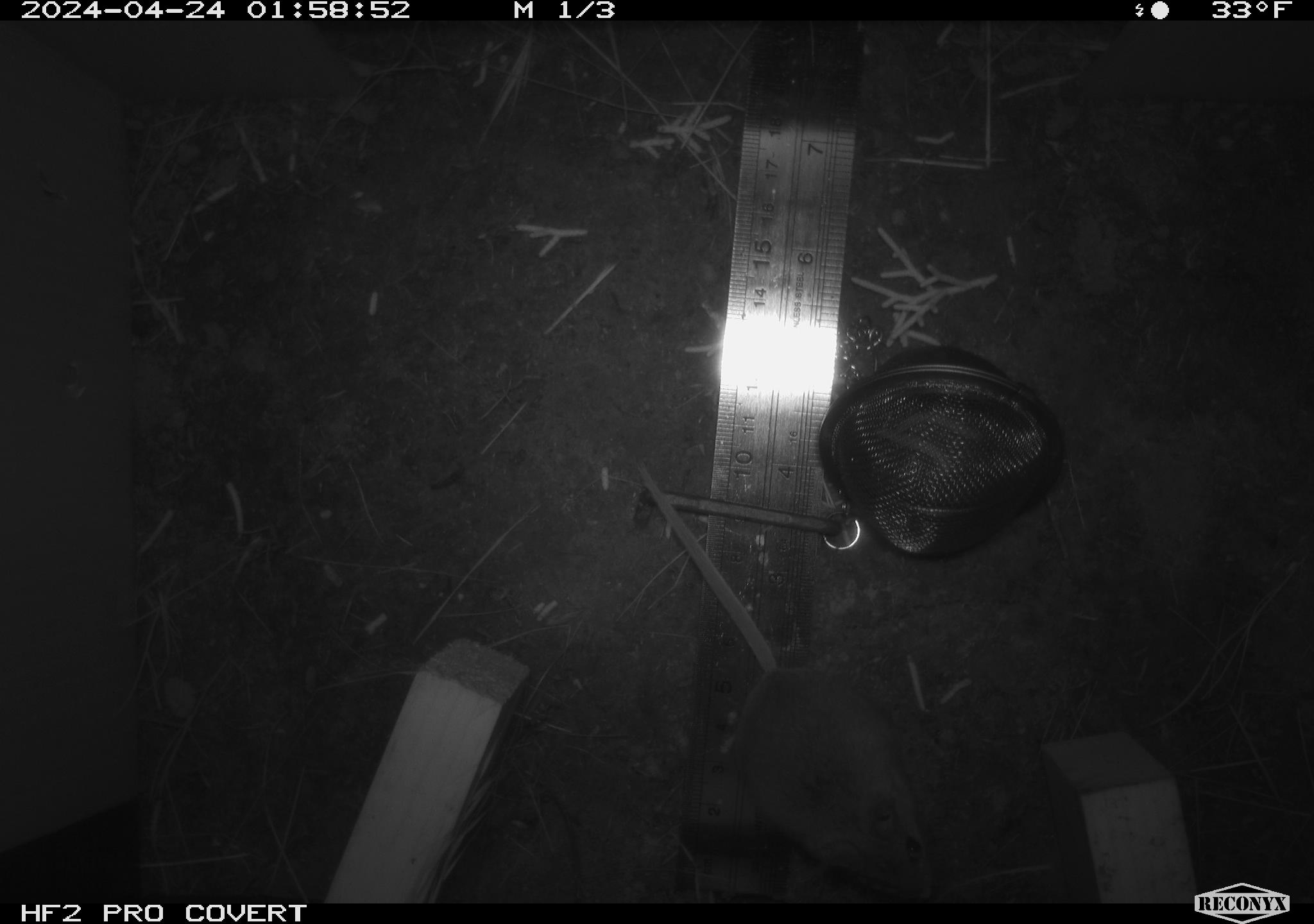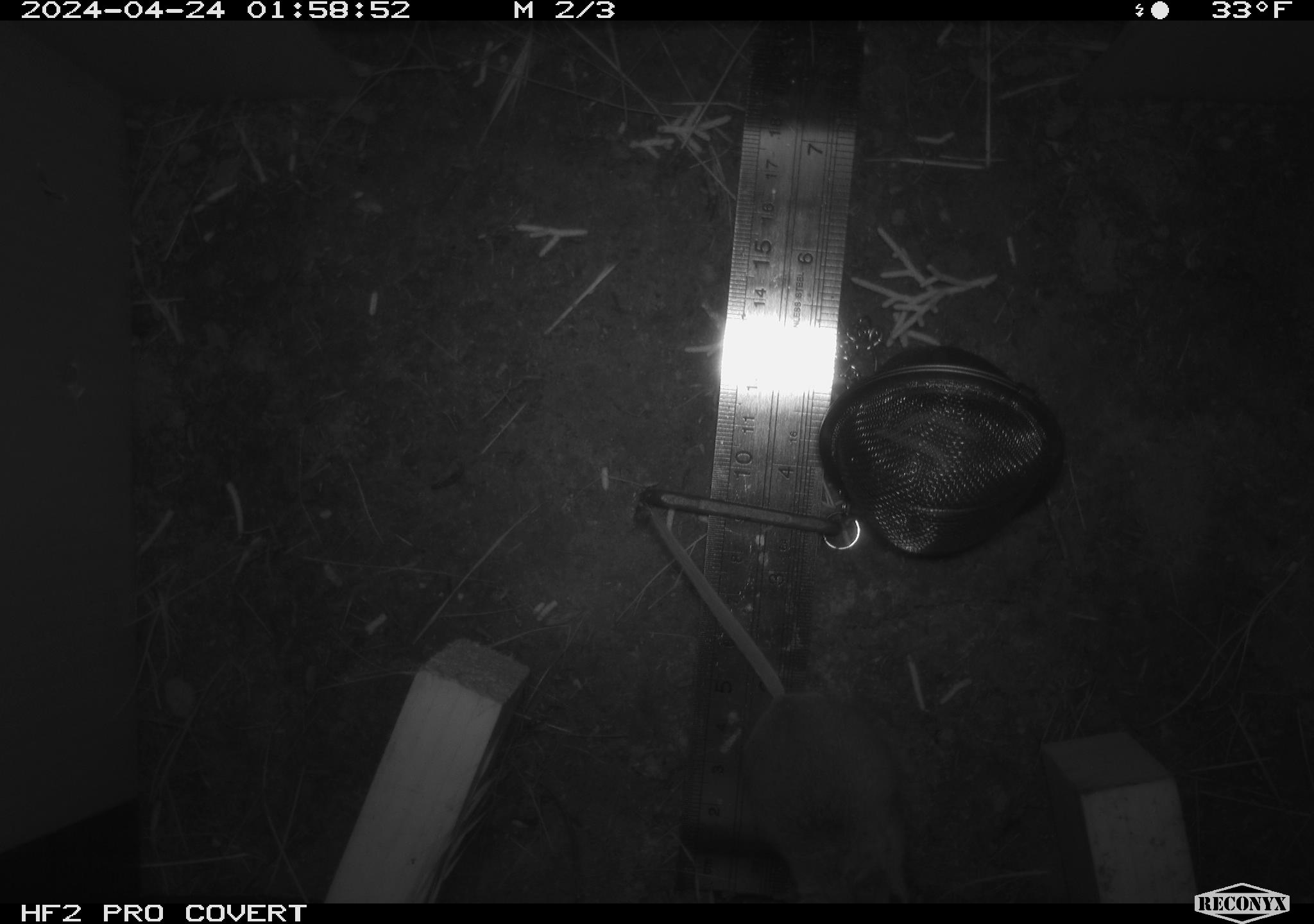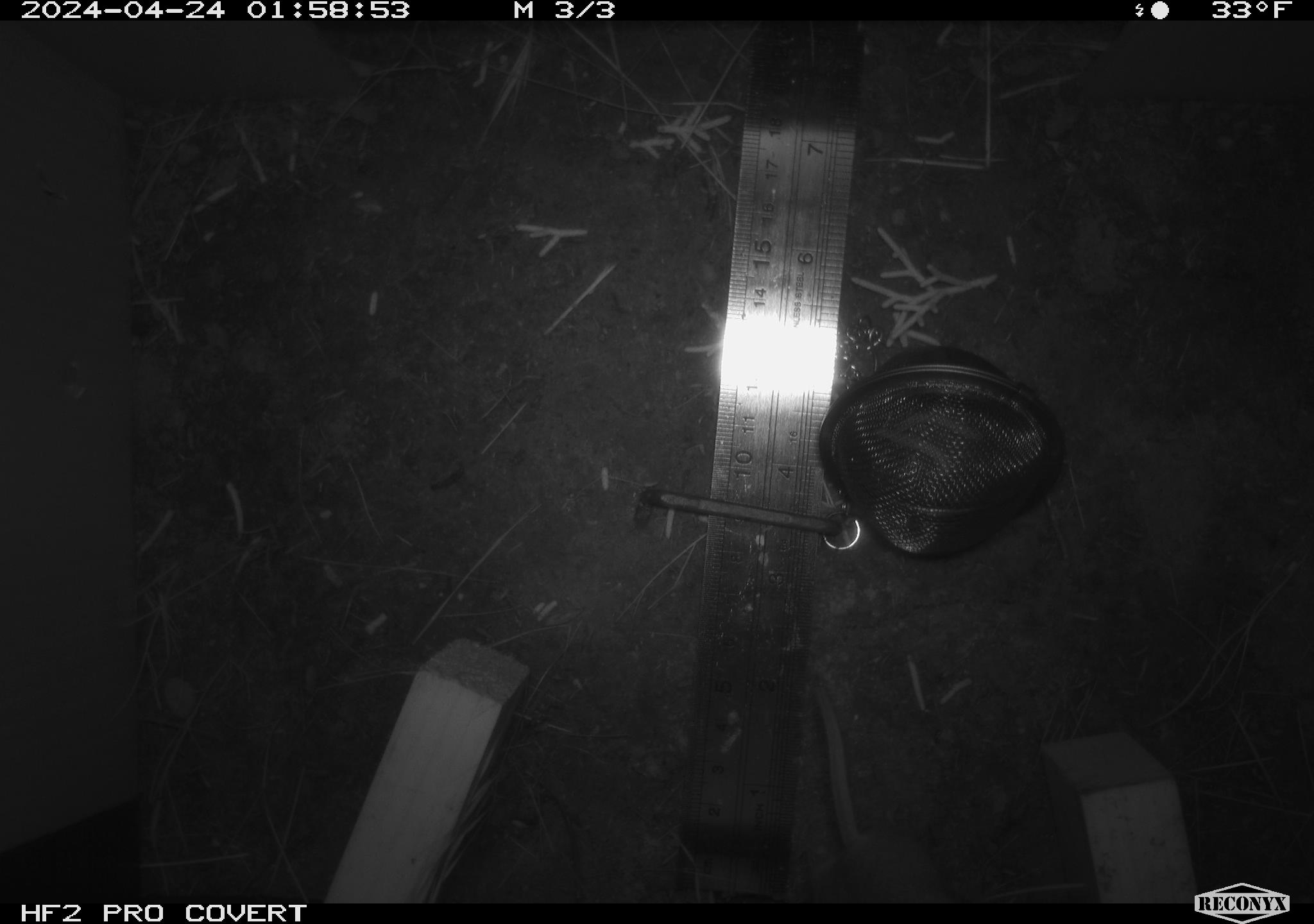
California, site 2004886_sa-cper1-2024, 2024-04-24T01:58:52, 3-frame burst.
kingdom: Animalia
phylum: Chordata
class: Mammalia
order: Rodentia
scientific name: Rodentia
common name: rodent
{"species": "rodent (Rodentia)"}